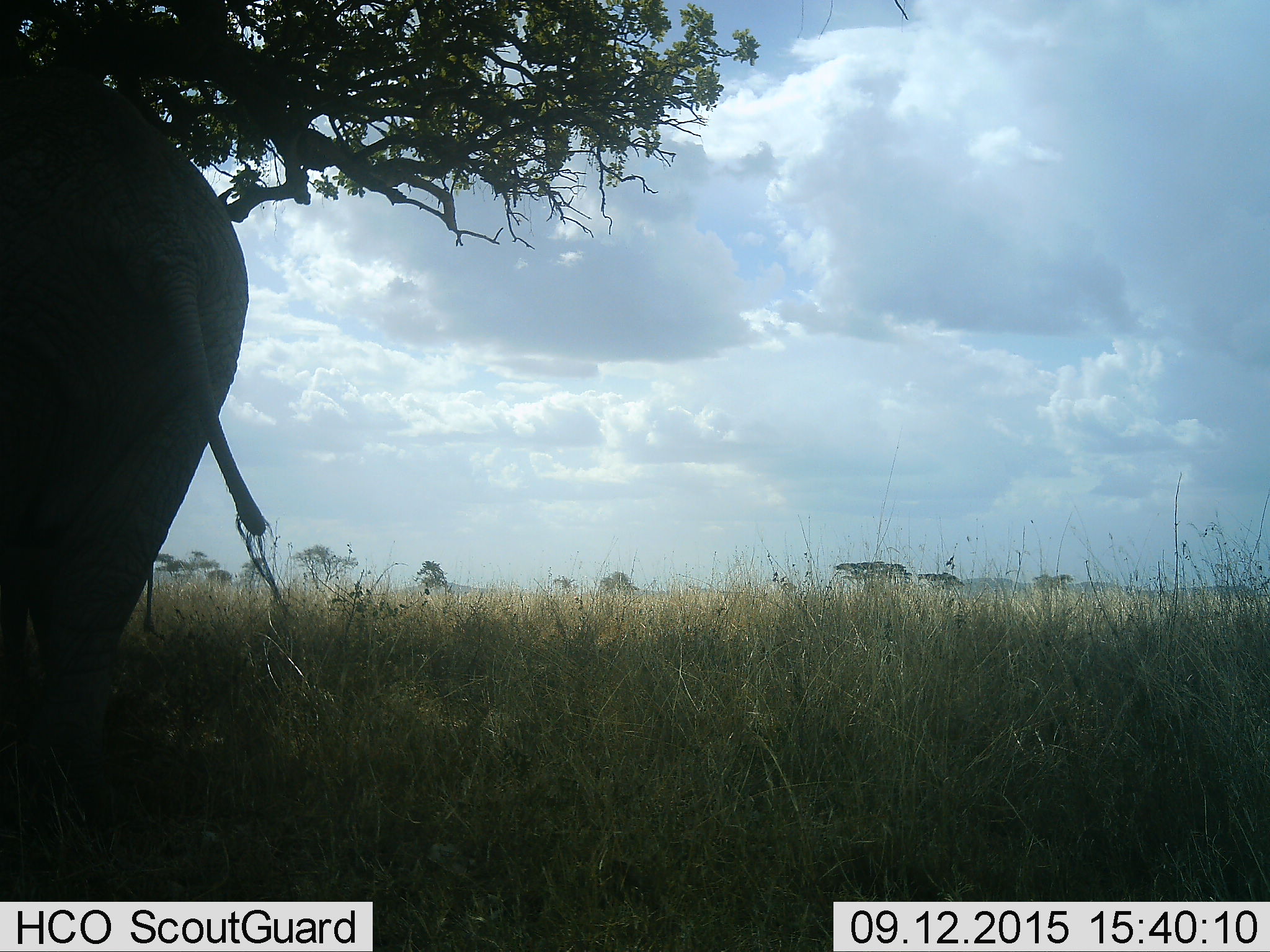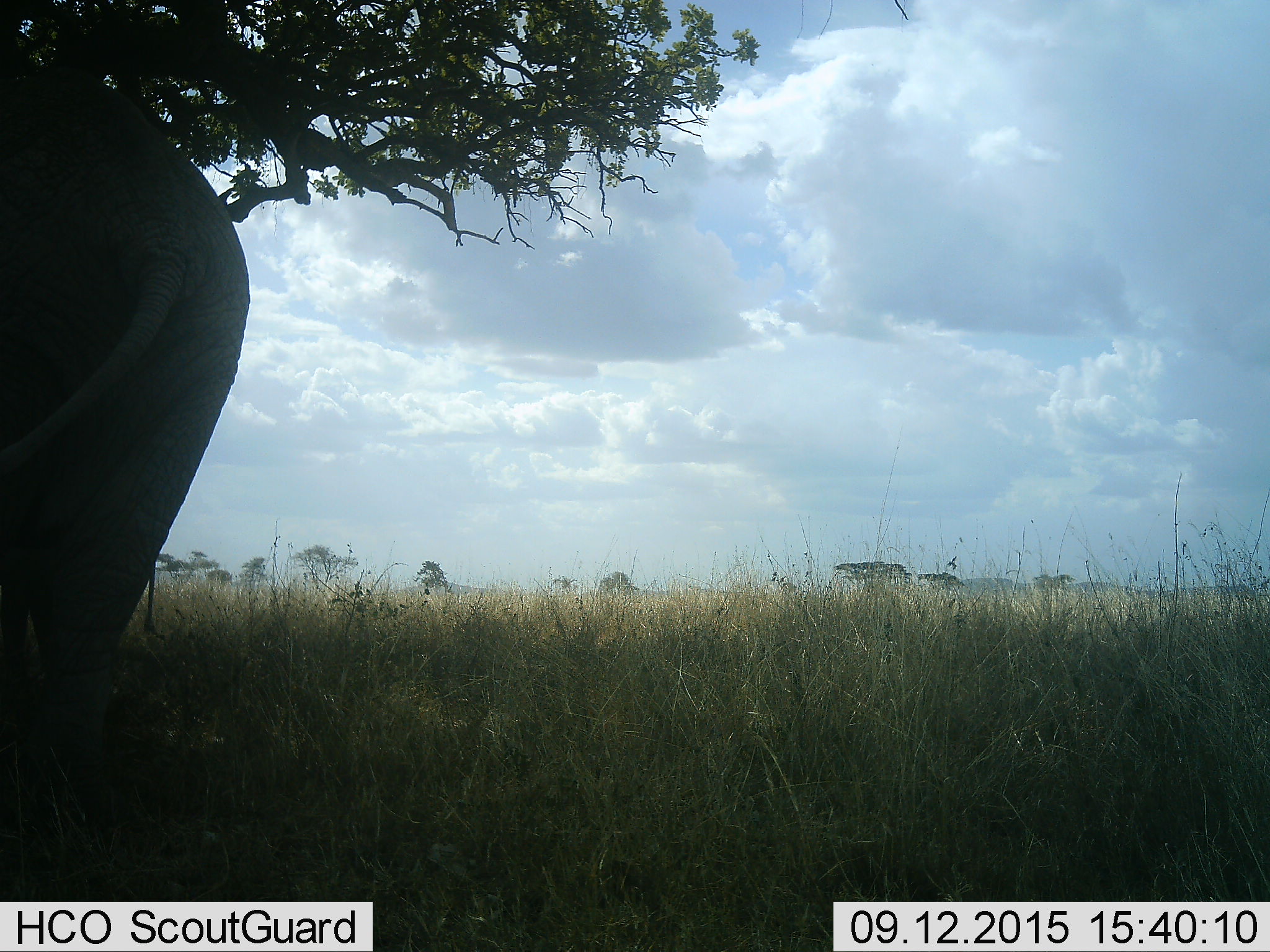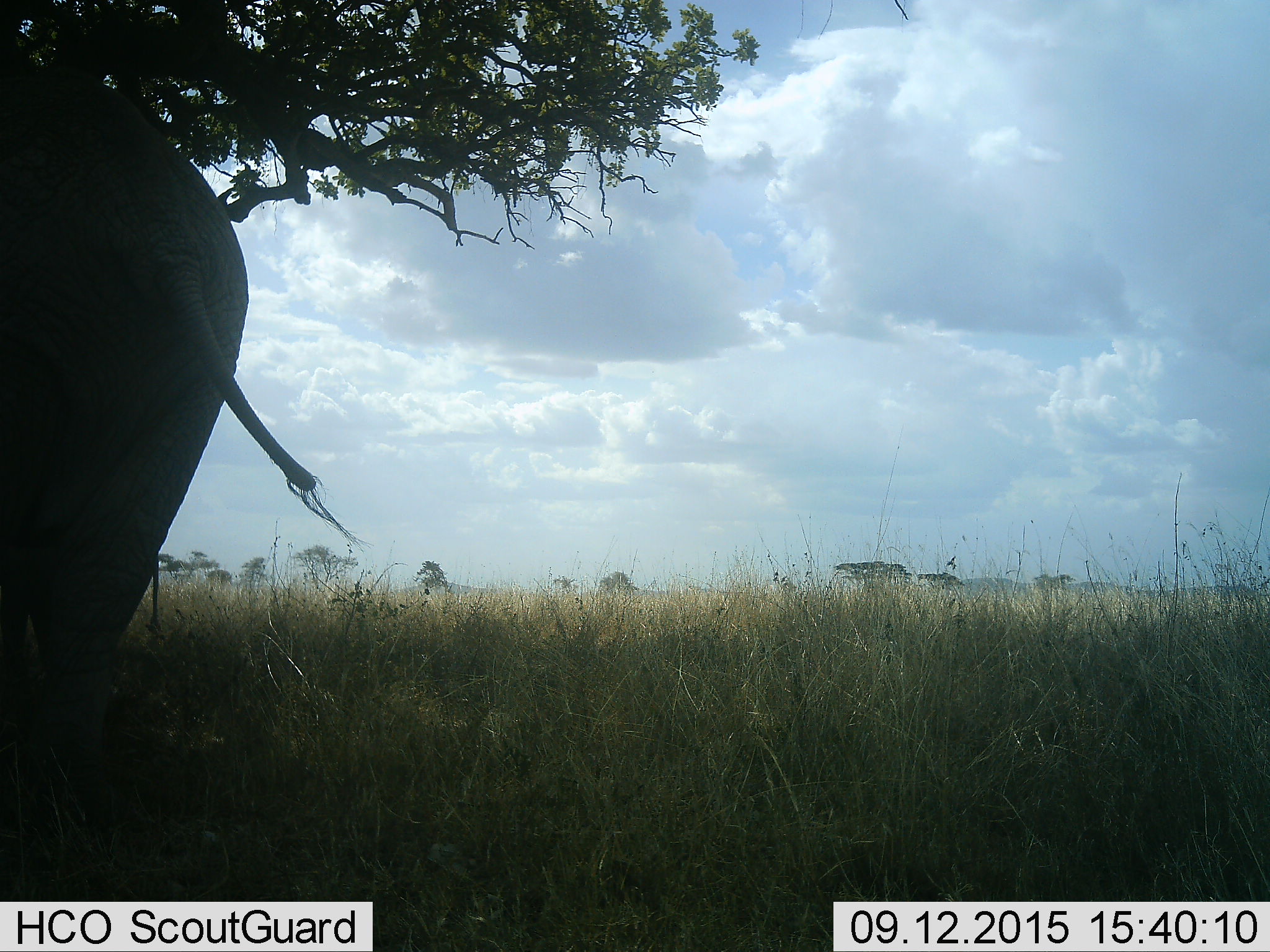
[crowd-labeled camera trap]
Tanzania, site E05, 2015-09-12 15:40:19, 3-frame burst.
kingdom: Animalia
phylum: Chordata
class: Mammalia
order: Proboscidea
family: Elephantidae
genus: Loxodonta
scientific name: Loxodonta africana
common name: african bush elephant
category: elephant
Elephant (african bush elephant) (Loxodonta africana), count 1. Behavior (volunteer vote fractions): standing 89%, resting 6%, moving 0%, interacting 0%. Young present (vote fraction): 17%. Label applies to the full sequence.